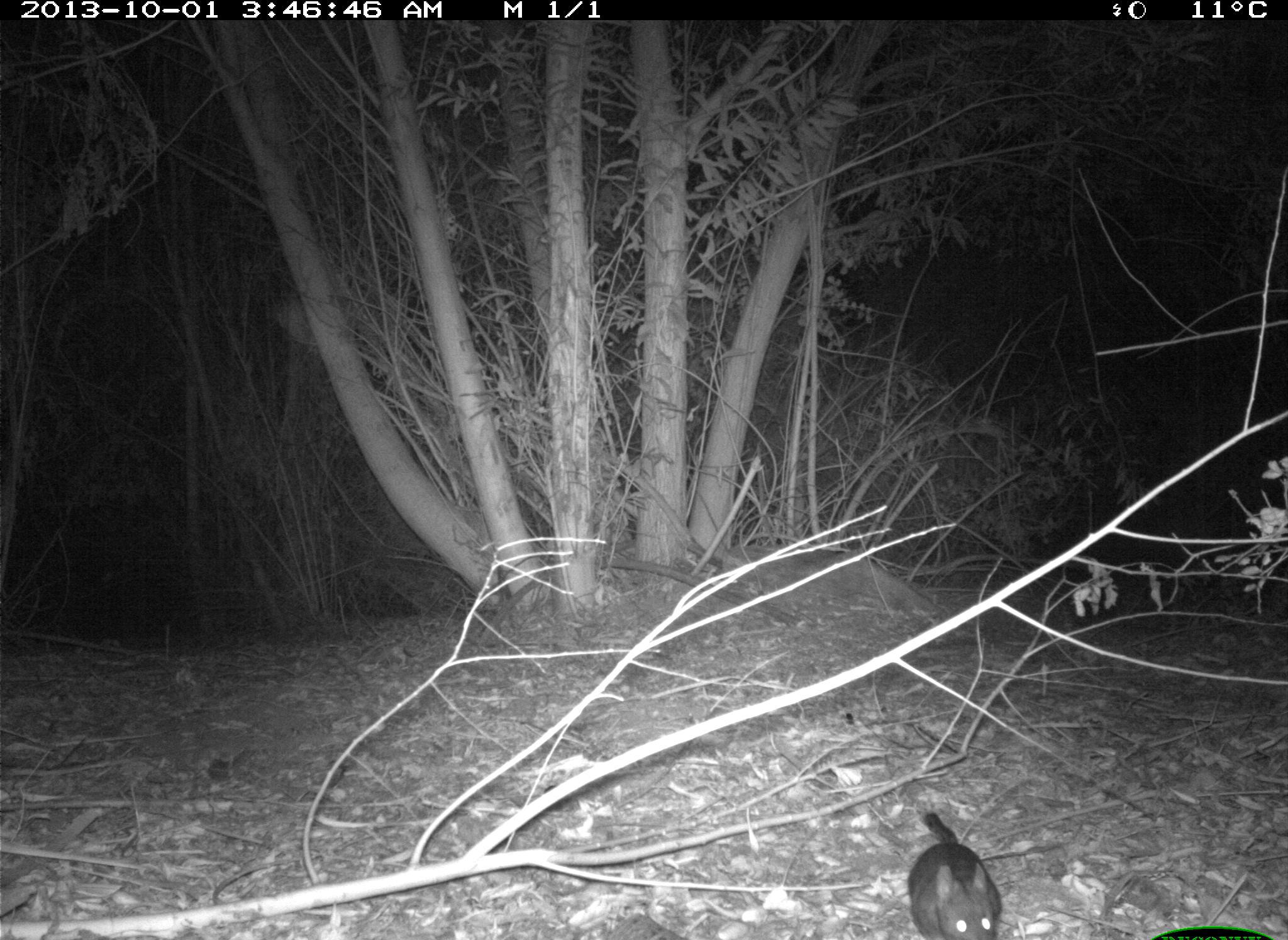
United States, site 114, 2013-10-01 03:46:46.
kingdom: Animalia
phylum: Chordata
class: Mammalia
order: Rodentia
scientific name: Rodentia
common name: rodent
Rodent (Rodentia).